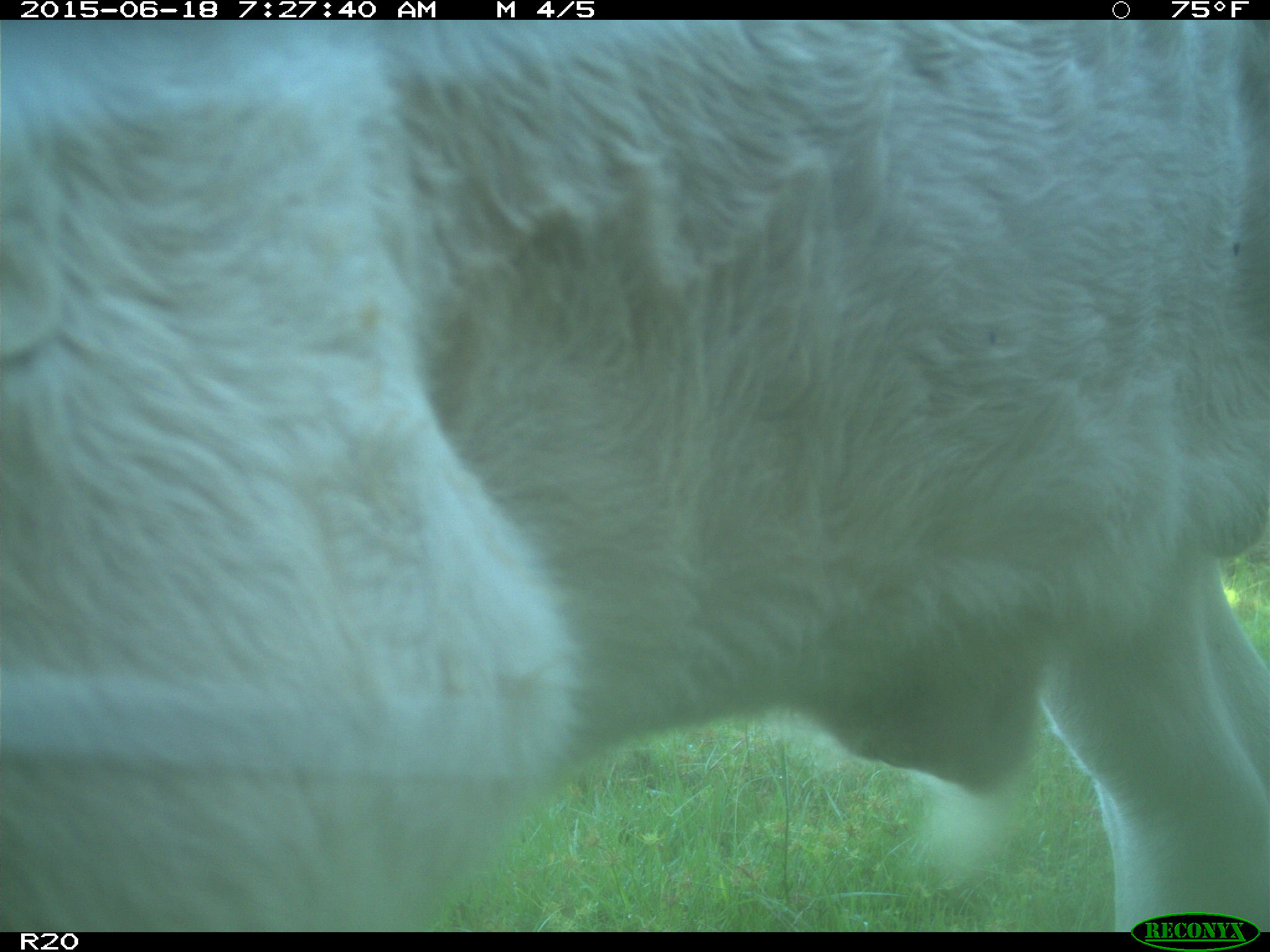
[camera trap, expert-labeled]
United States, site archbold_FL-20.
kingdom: Animalia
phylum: Chordata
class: Mammalia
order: Artiodactyla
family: Bovidae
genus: Bos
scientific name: Bos taurus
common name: domestic cow